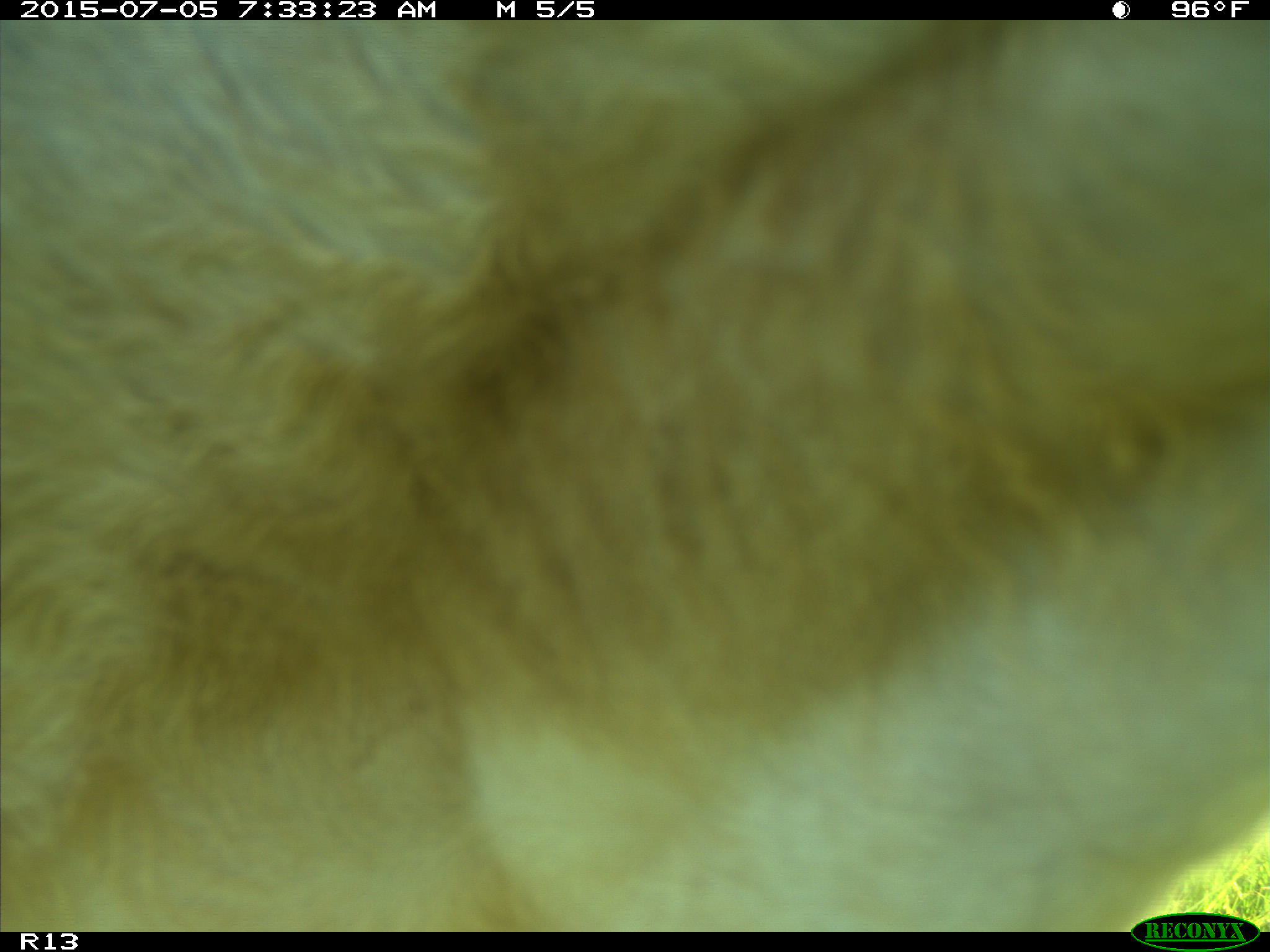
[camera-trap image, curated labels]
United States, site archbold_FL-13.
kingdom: Animalia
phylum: Chordata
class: Mammalia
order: Artiodactyla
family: Bovidae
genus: Bos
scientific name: Bos taurus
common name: domestic cow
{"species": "Bos taurus (domestic cow)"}